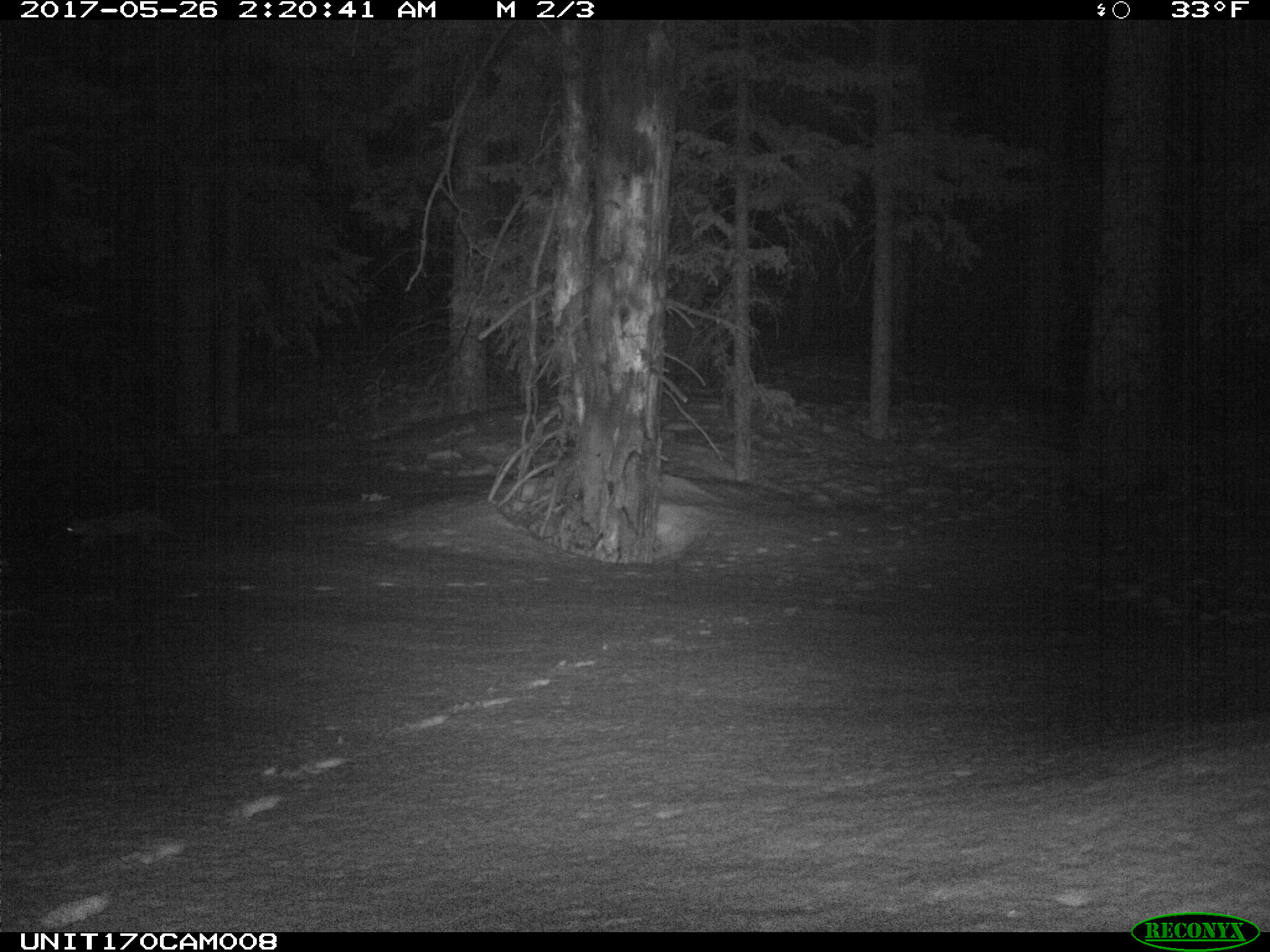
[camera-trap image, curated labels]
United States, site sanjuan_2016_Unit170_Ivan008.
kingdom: Animalia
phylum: Chordata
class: Mammalia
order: Carnivora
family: Mustelidae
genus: Martes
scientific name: Martes americana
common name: american marten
Martes americana (american marten).